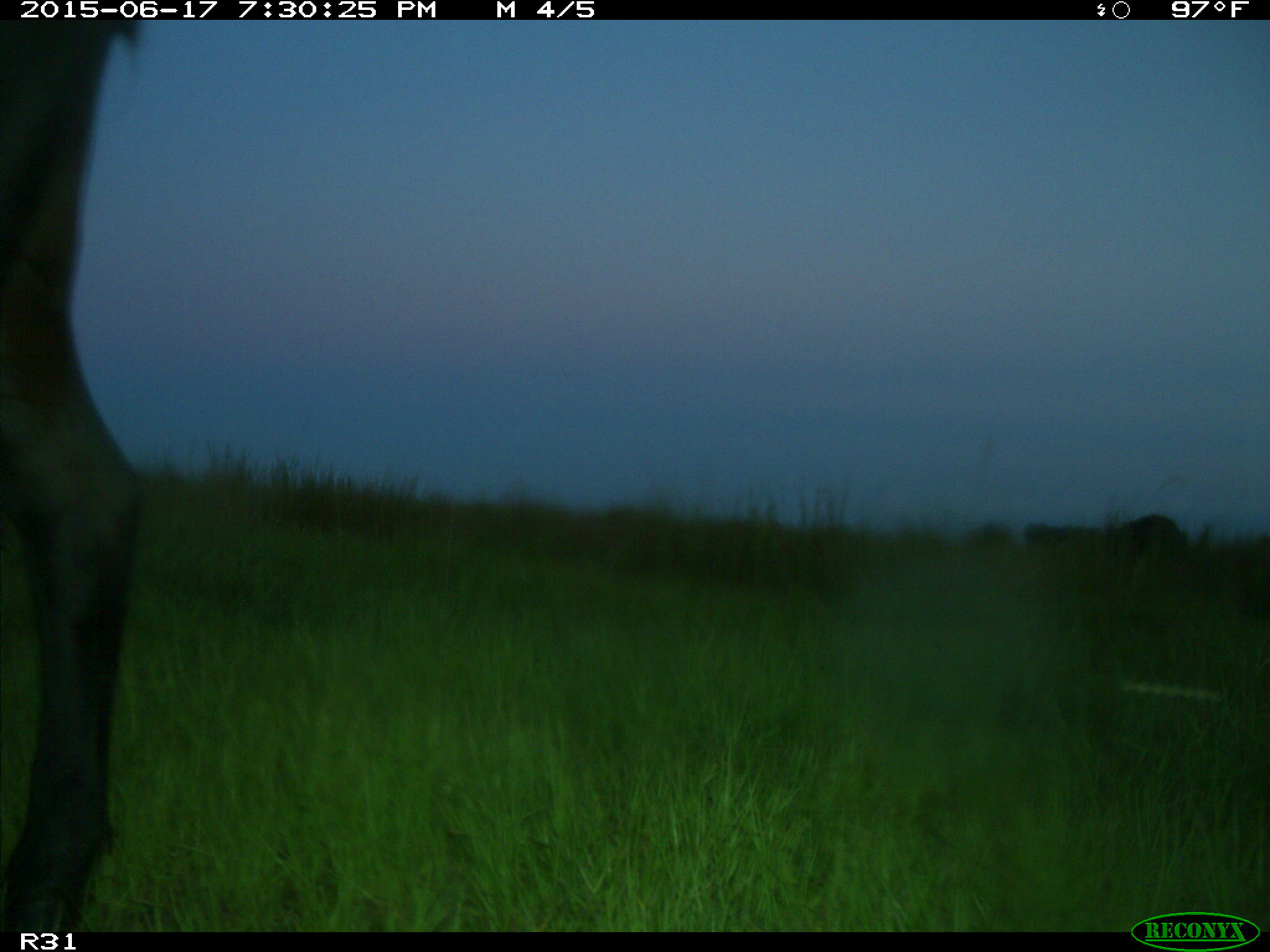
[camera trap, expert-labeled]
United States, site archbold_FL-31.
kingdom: Animalia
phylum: Chordata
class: Mammalia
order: Artiodactyla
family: Bovidae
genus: Bos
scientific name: Bos taurus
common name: domestic cow